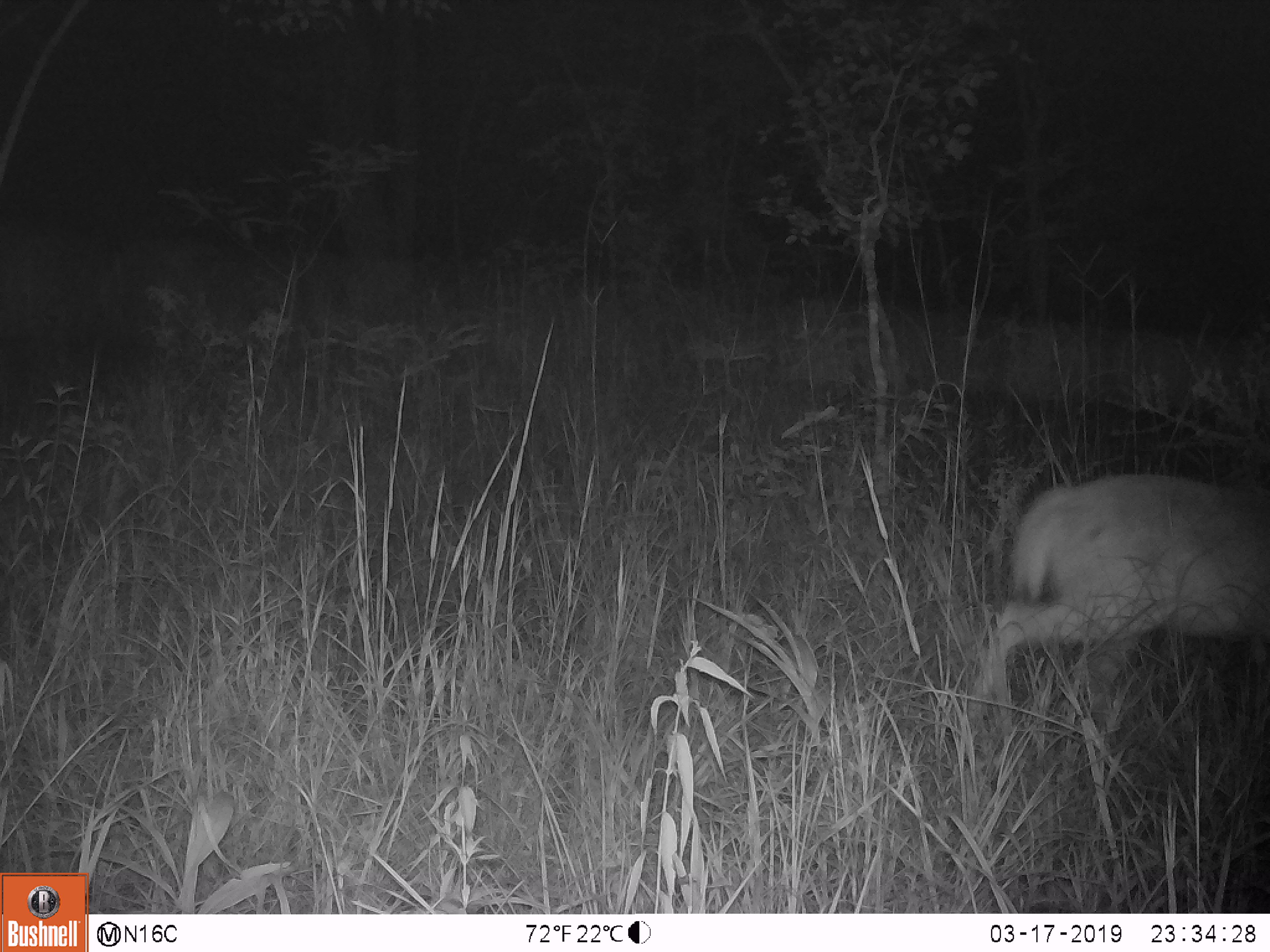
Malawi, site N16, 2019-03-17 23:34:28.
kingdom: Animalia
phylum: Chordata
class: Mammalia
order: Artiodactyla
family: Bovidae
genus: Redunca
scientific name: Redunca arundinum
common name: southern reedbuck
Southern reedbuck (Redunca arundinum), count 1.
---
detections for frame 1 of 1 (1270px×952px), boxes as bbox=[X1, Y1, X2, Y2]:
southern reedbuck: bbox=[970, 448, 1266, 731]